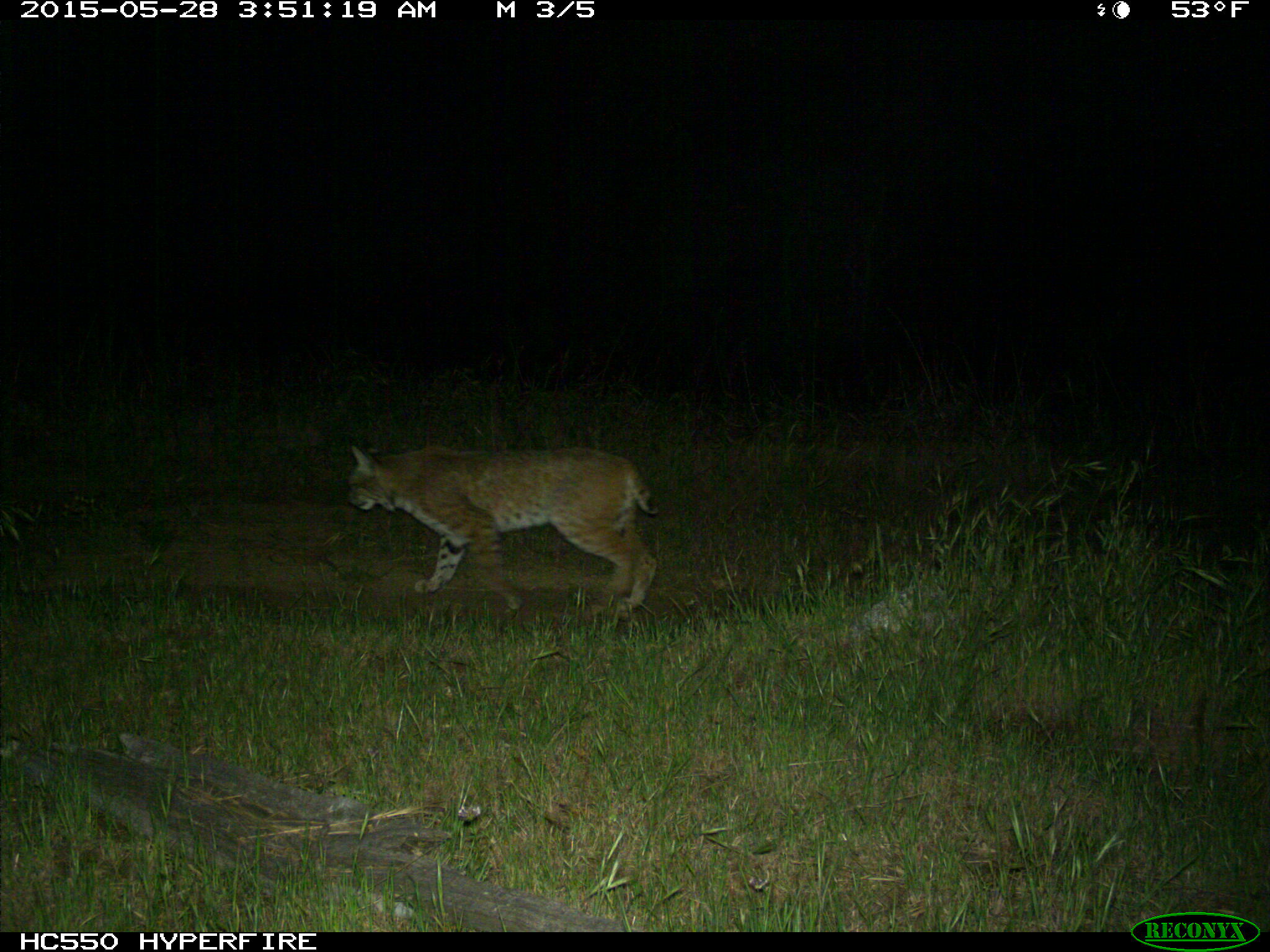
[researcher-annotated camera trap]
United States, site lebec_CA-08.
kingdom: Animalia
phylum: Chordata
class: Mammalia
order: Carnivora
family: Felidae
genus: Lynx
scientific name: Lynx rufus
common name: bobcat